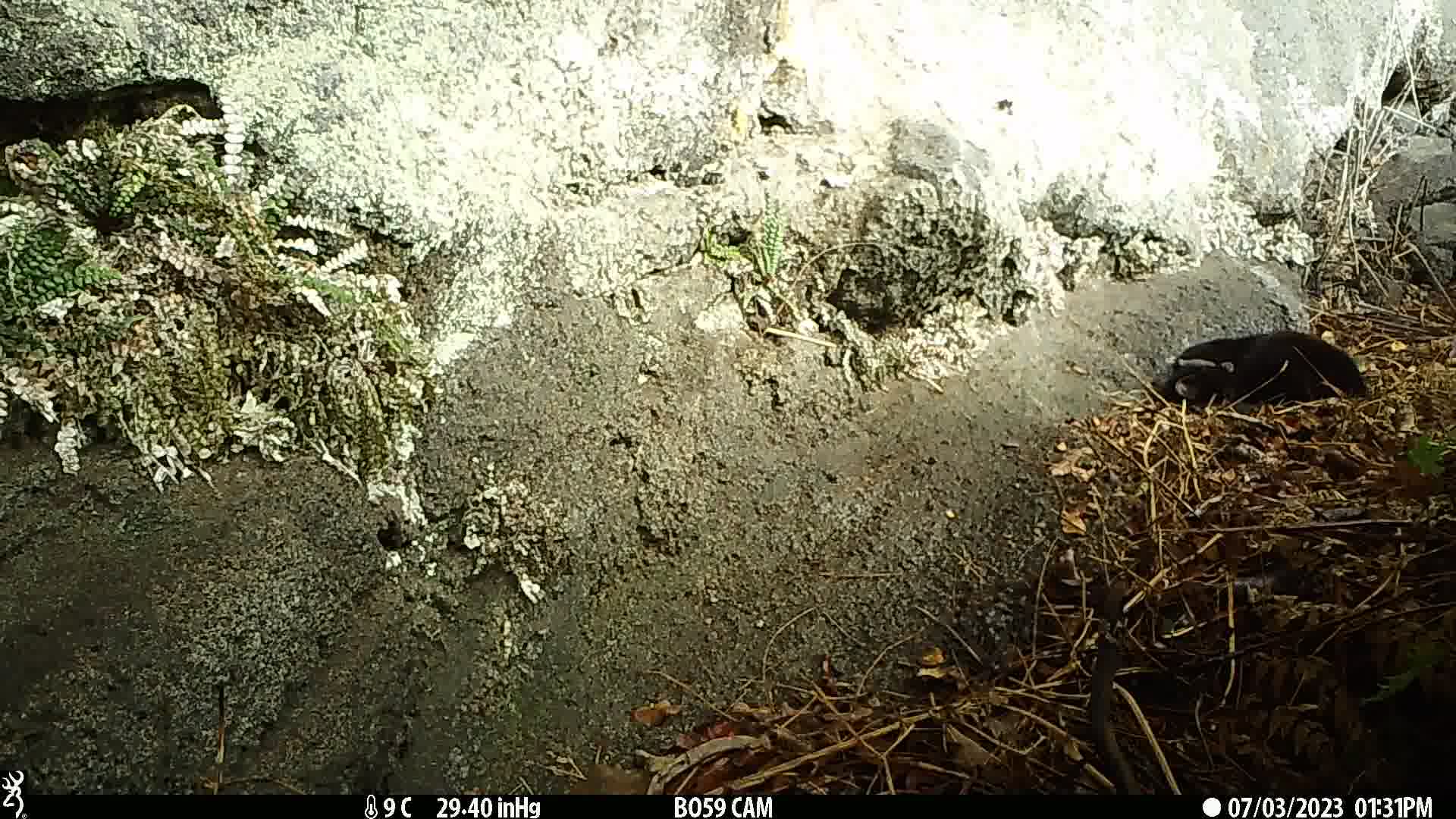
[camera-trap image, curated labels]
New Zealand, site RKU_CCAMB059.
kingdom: Animalia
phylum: Chordata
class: Mammalia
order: Carnivora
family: Felidae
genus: Felis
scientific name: Felis catus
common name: domestic cat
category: cat